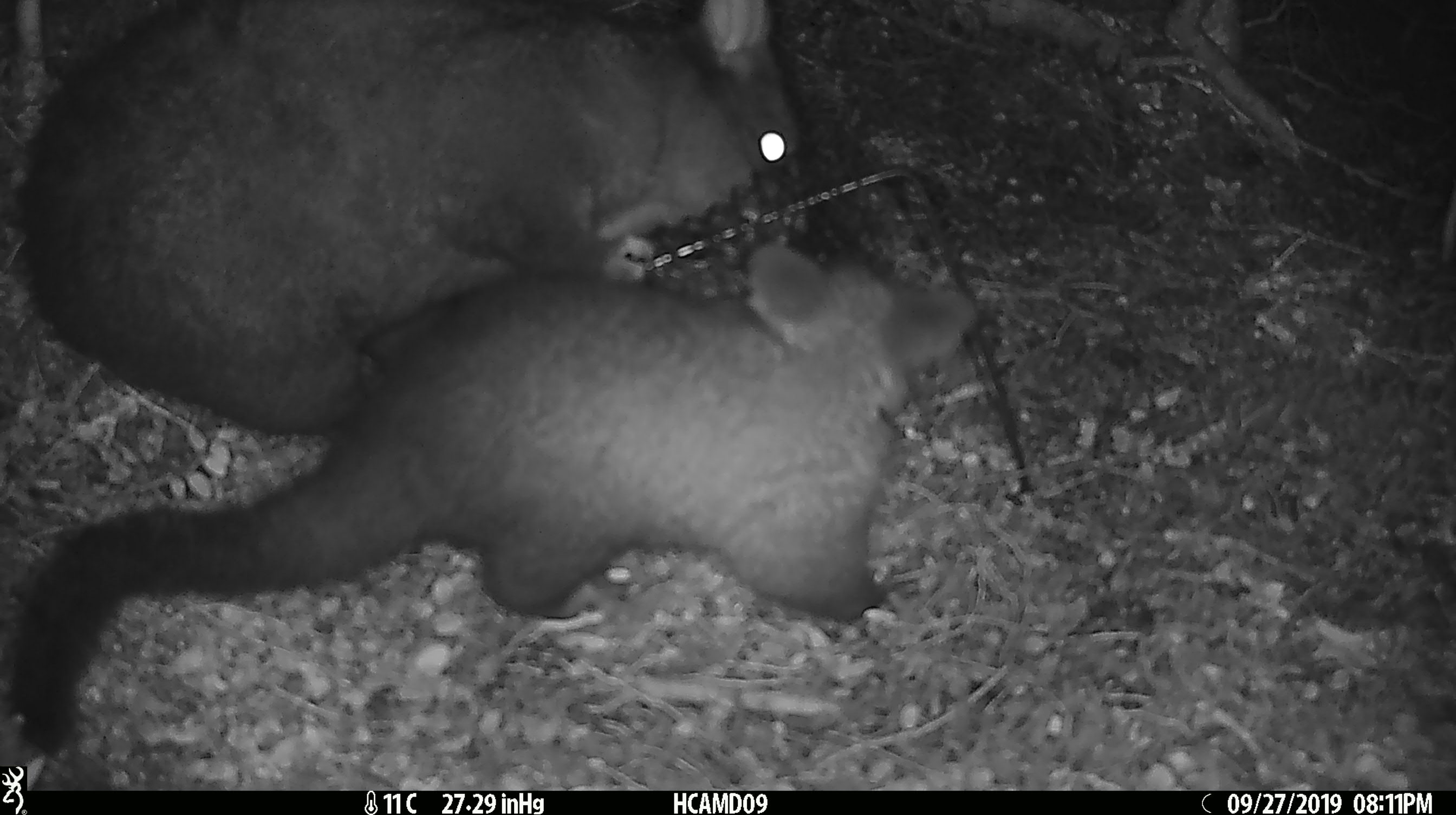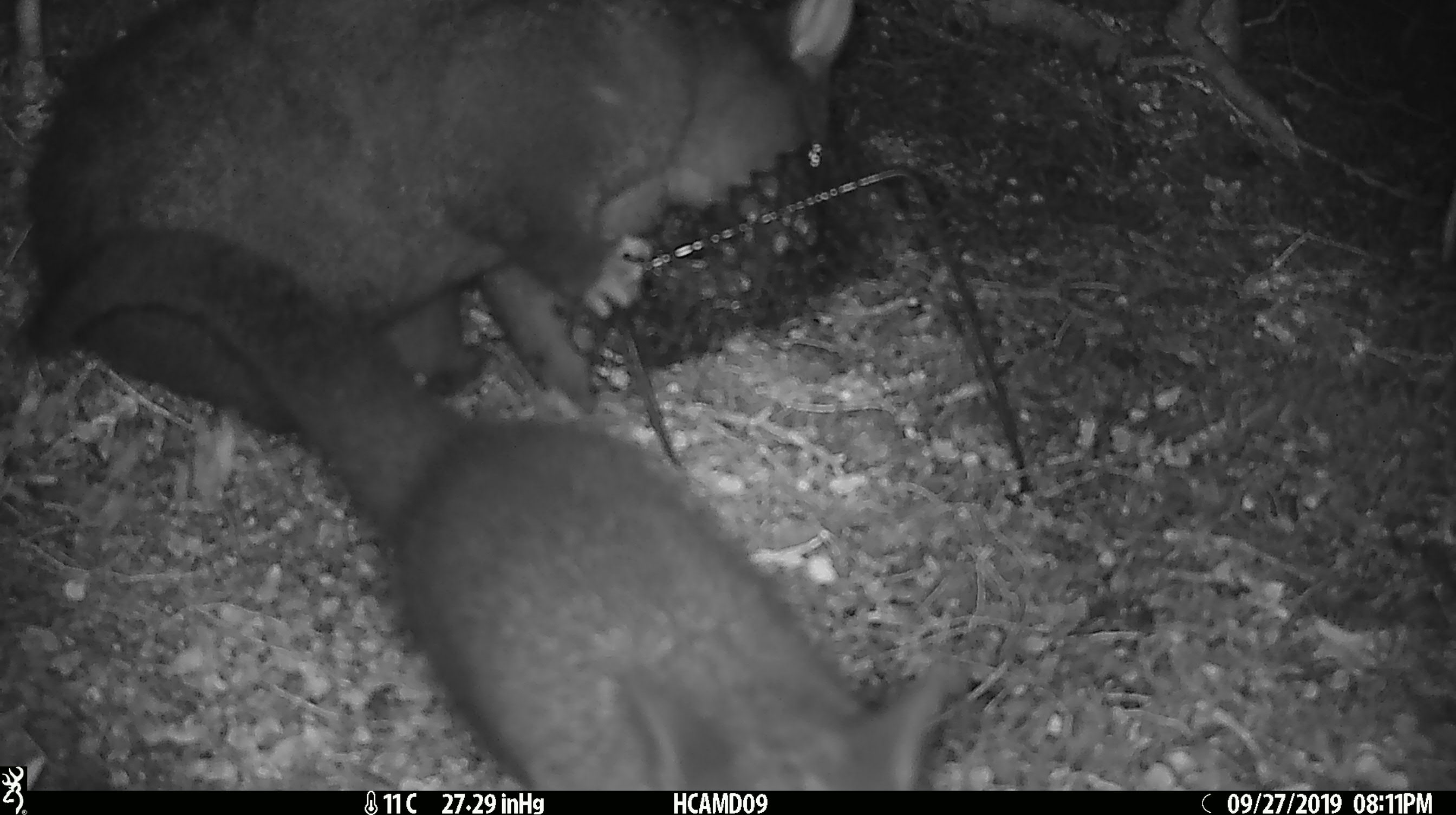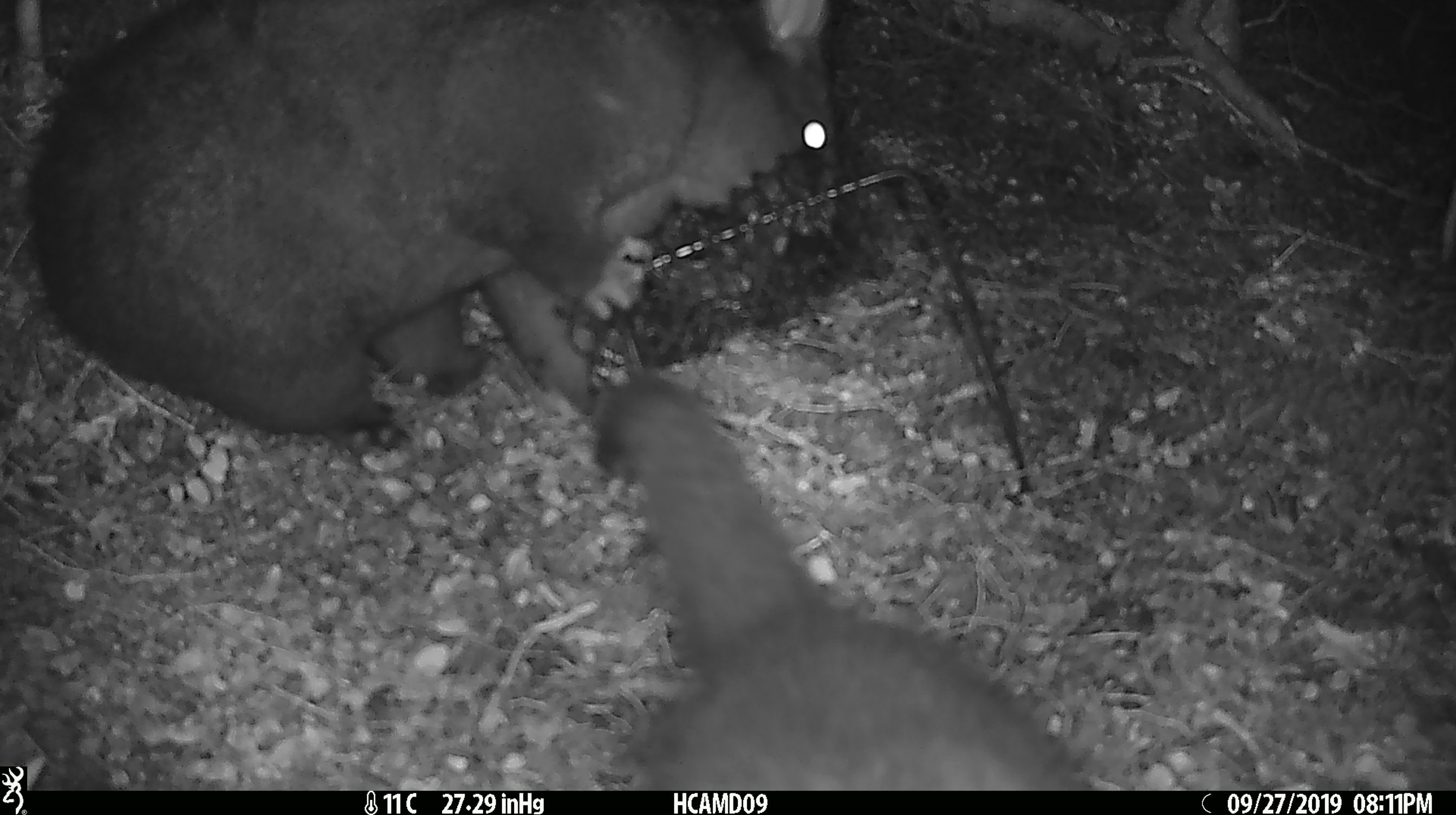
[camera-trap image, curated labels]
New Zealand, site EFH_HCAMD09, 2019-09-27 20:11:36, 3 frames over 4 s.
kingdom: Animalia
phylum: Chordata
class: Mammalia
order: Diprotodontia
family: Phalangeridae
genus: Trichosurus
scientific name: Trichosurus vulpecula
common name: common brushtail possum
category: possum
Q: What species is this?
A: Possum (common brushtail possum) (Trichosurus vulpecula).